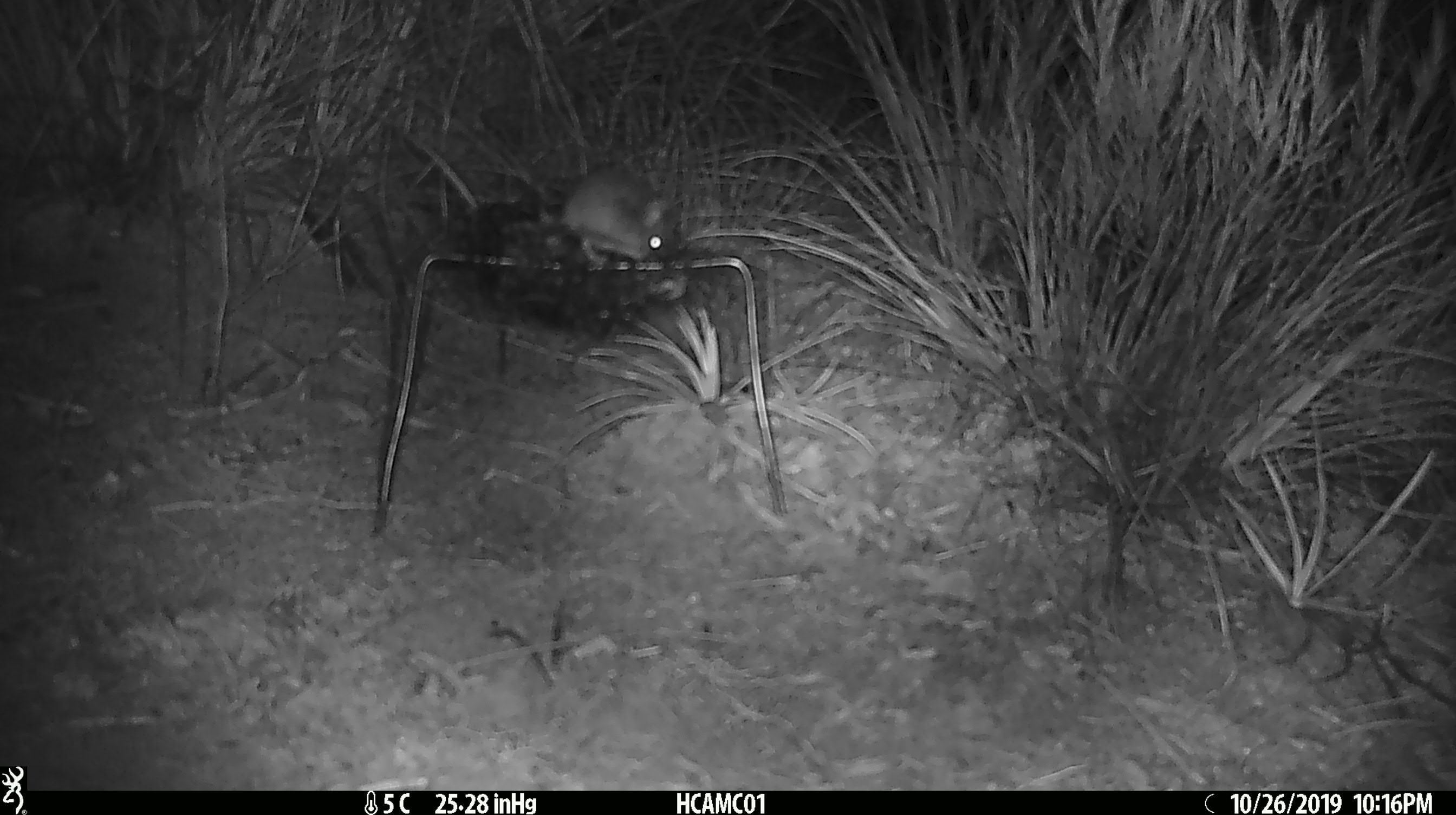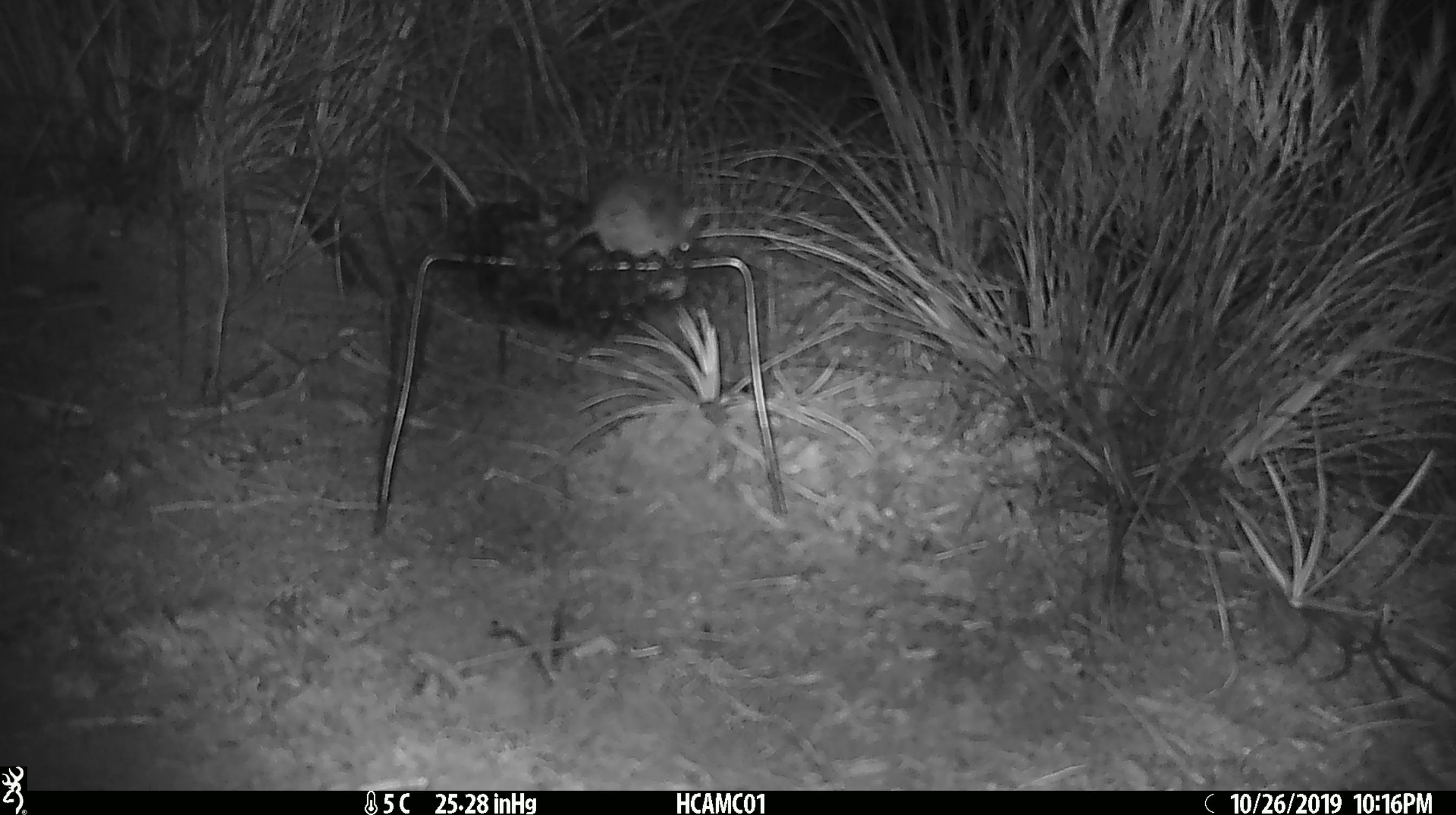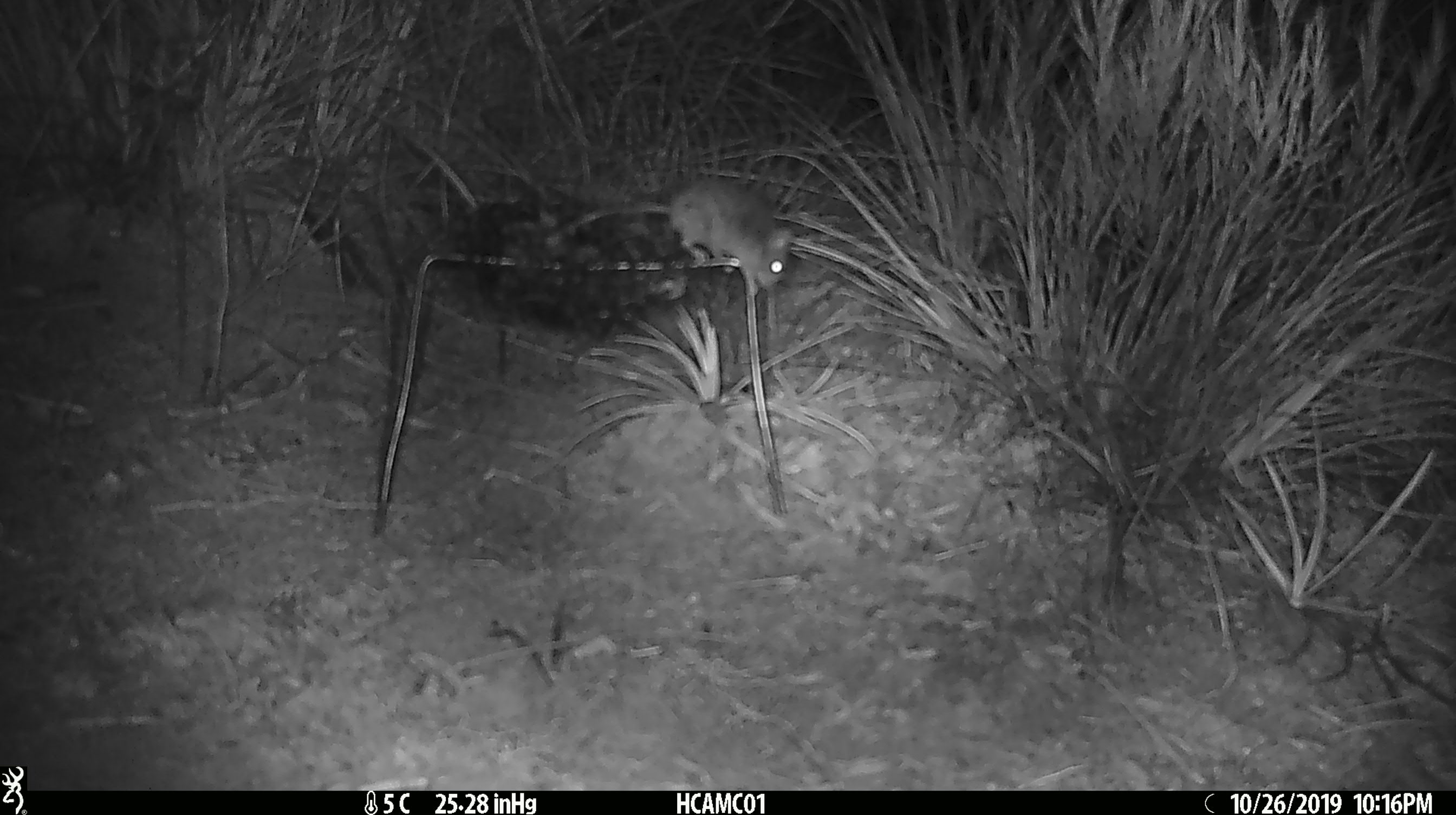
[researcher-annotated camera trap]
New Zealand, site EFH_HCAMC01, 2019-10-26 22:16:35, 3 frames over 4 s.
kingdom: Animalia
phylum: Chordata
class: Mammalia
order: Rodentia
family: Muridae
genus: Mus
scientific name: Mus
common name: mouse